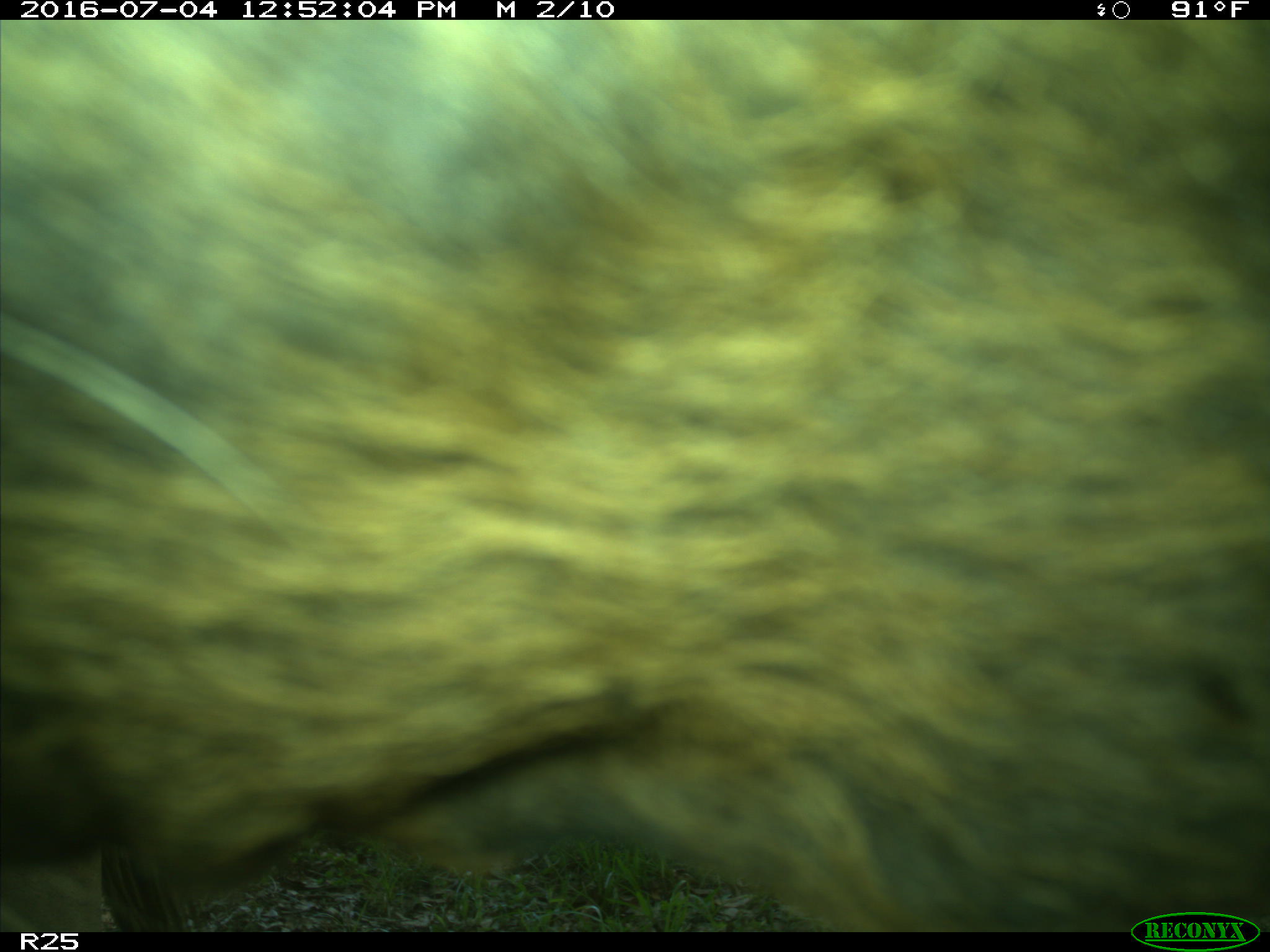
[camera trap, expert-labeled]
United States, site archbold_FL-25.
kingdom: Animalia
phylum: Chordata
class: Mammalia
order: Artiodactyla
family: Bovidae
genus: Bos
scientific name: Bos taurus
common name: domestic cow